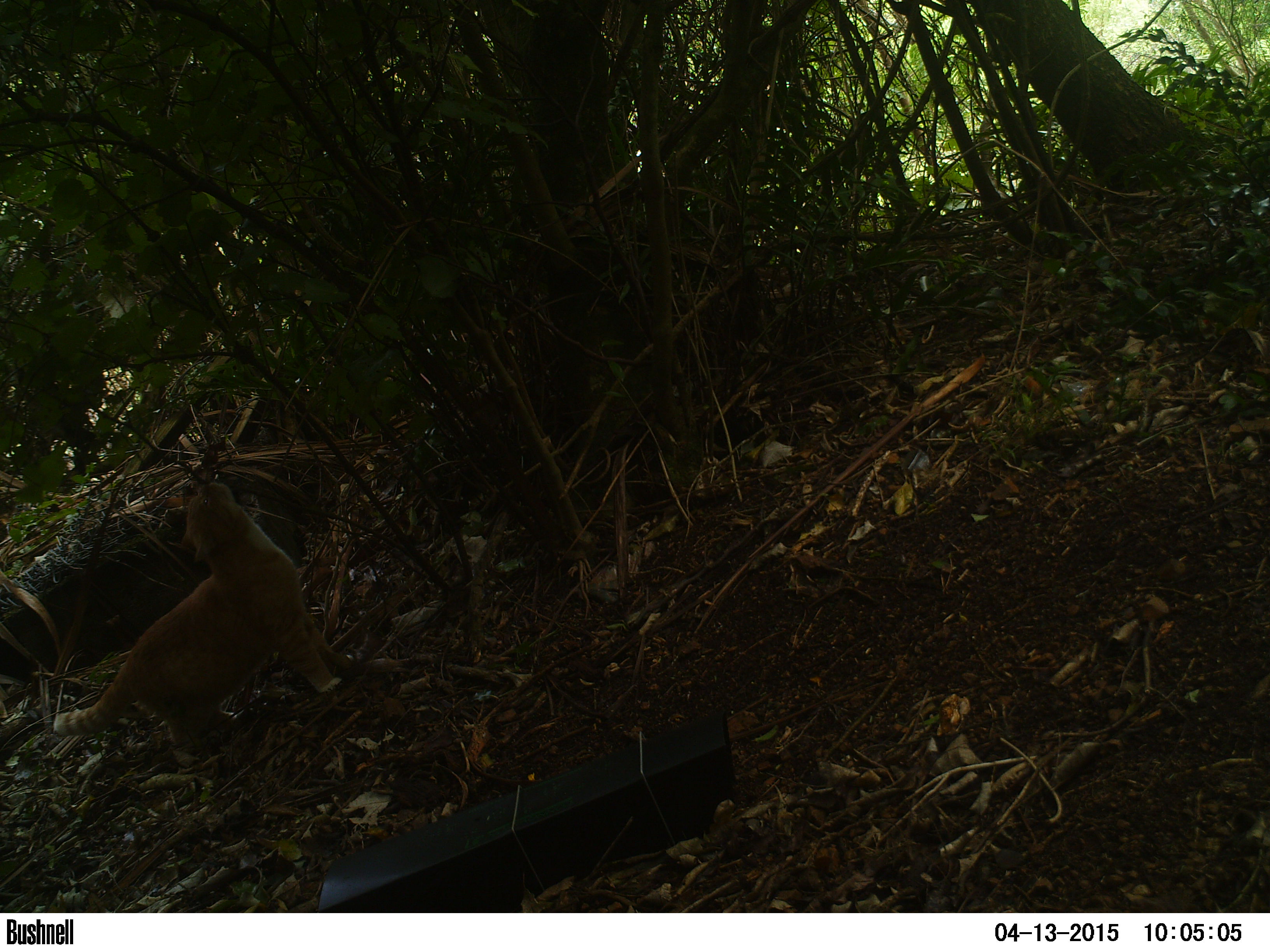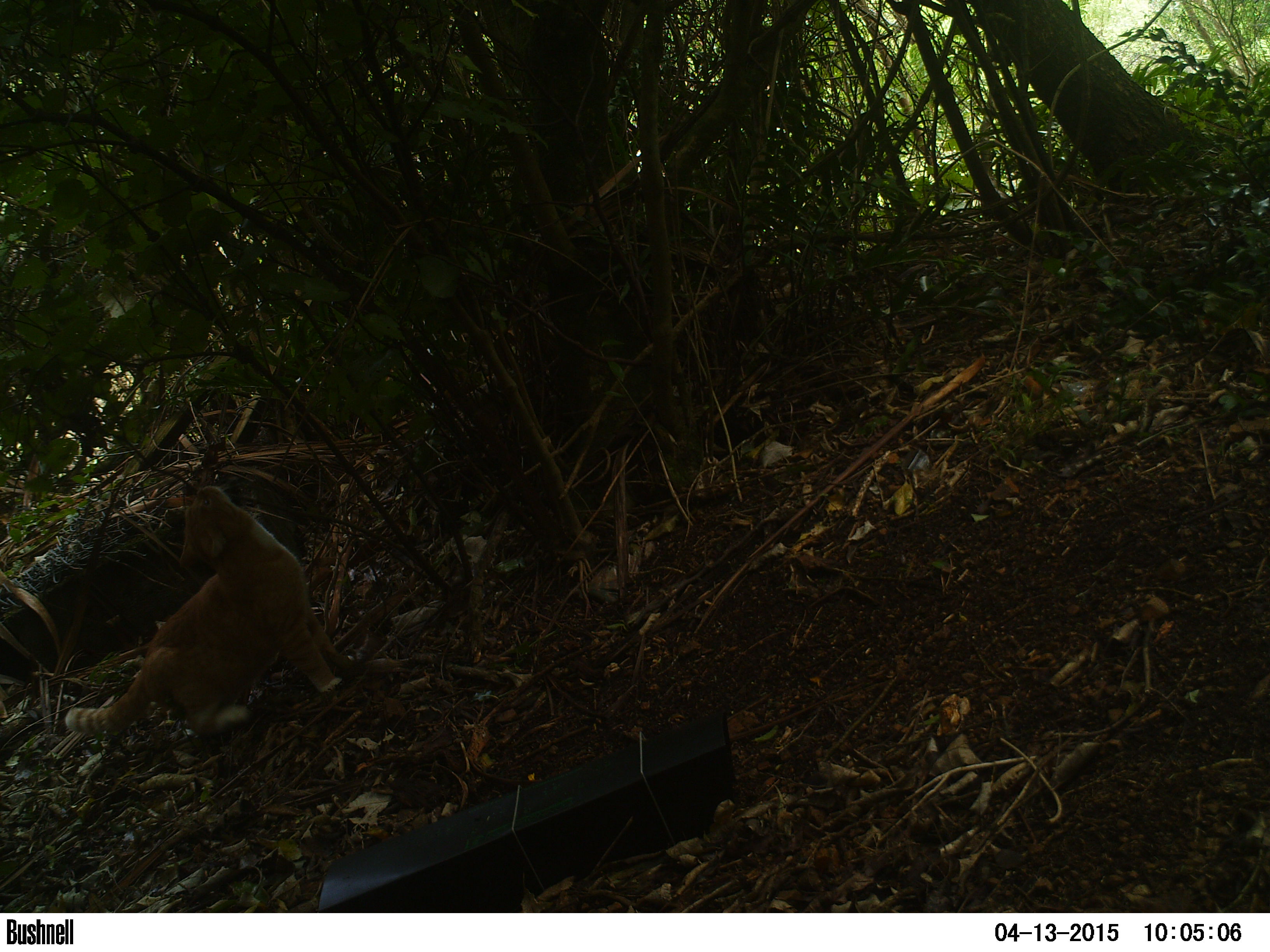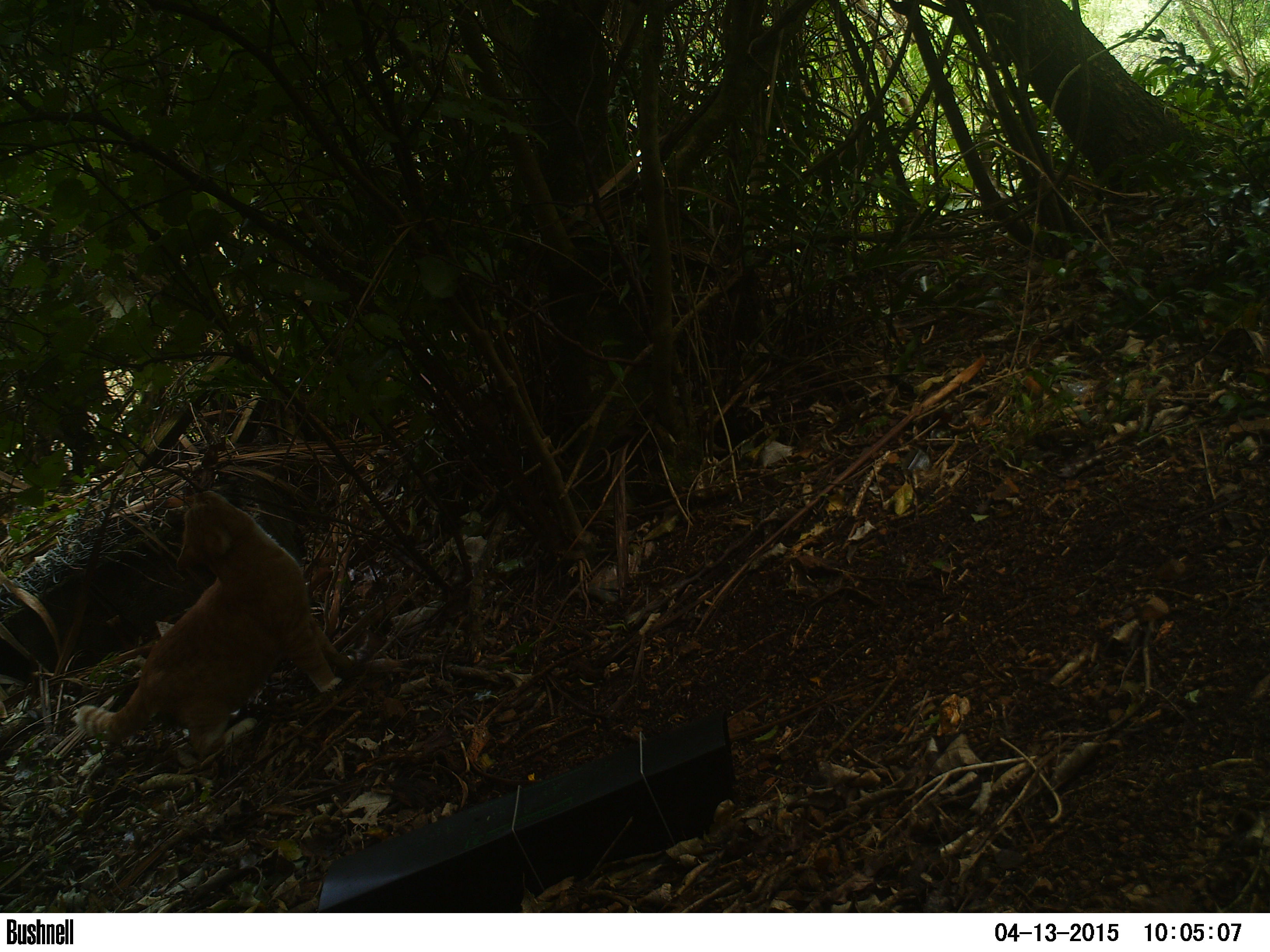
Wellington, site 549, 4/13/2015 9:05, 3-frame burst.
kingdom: Animalia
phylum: Chordata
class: Mammalia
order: Carnivora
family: Felidae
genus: Felis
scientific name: Felis catus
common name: cat